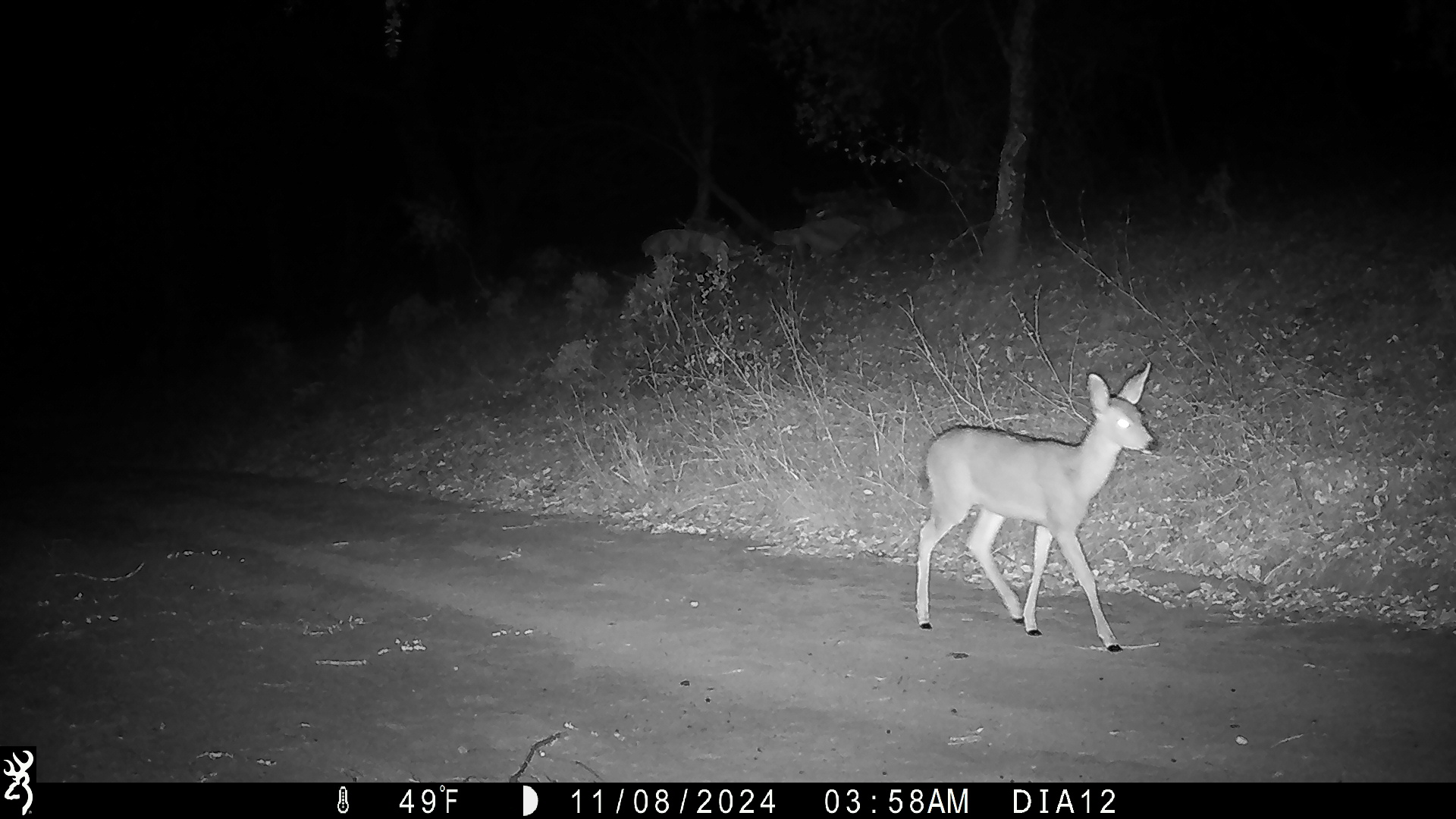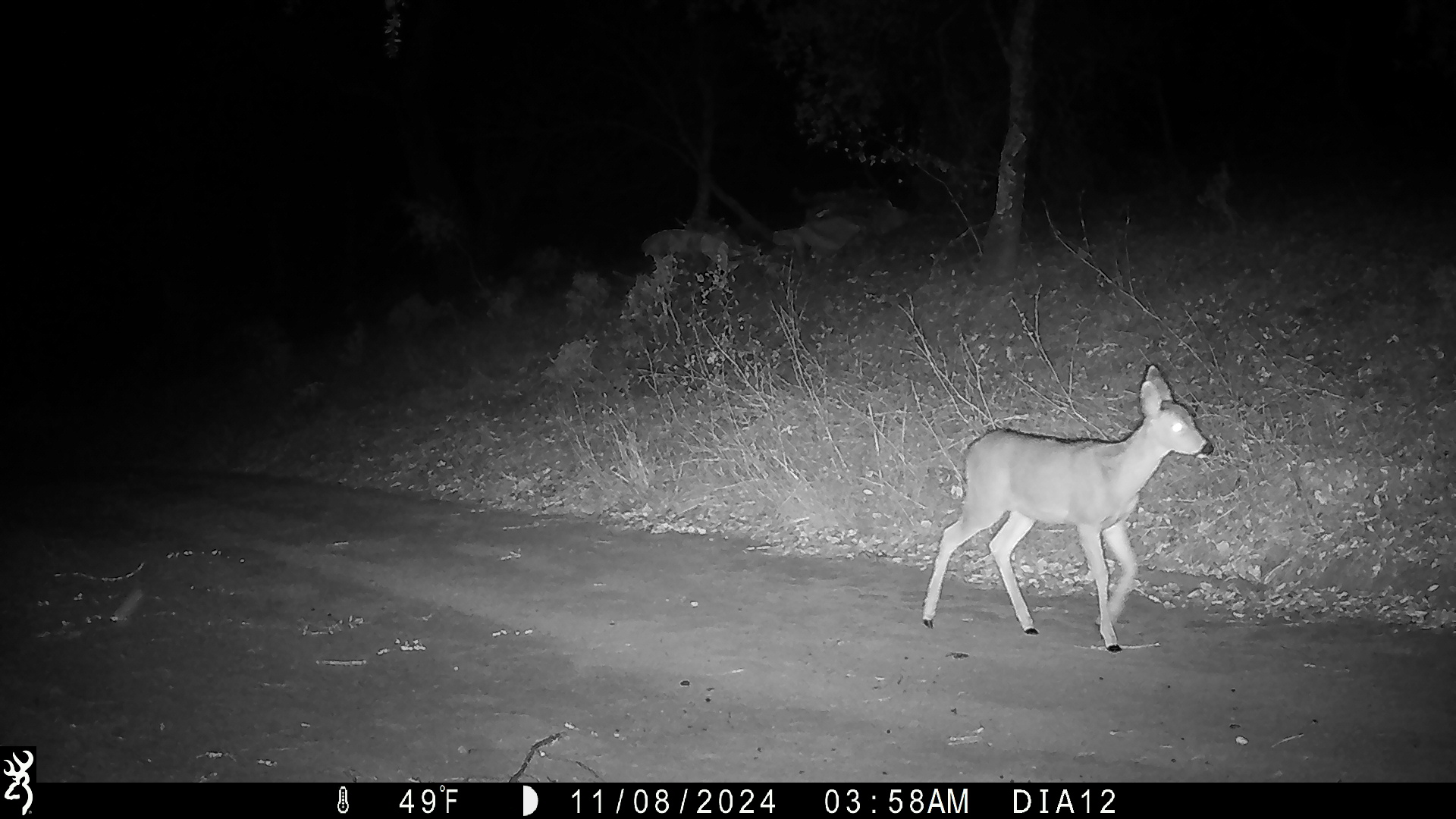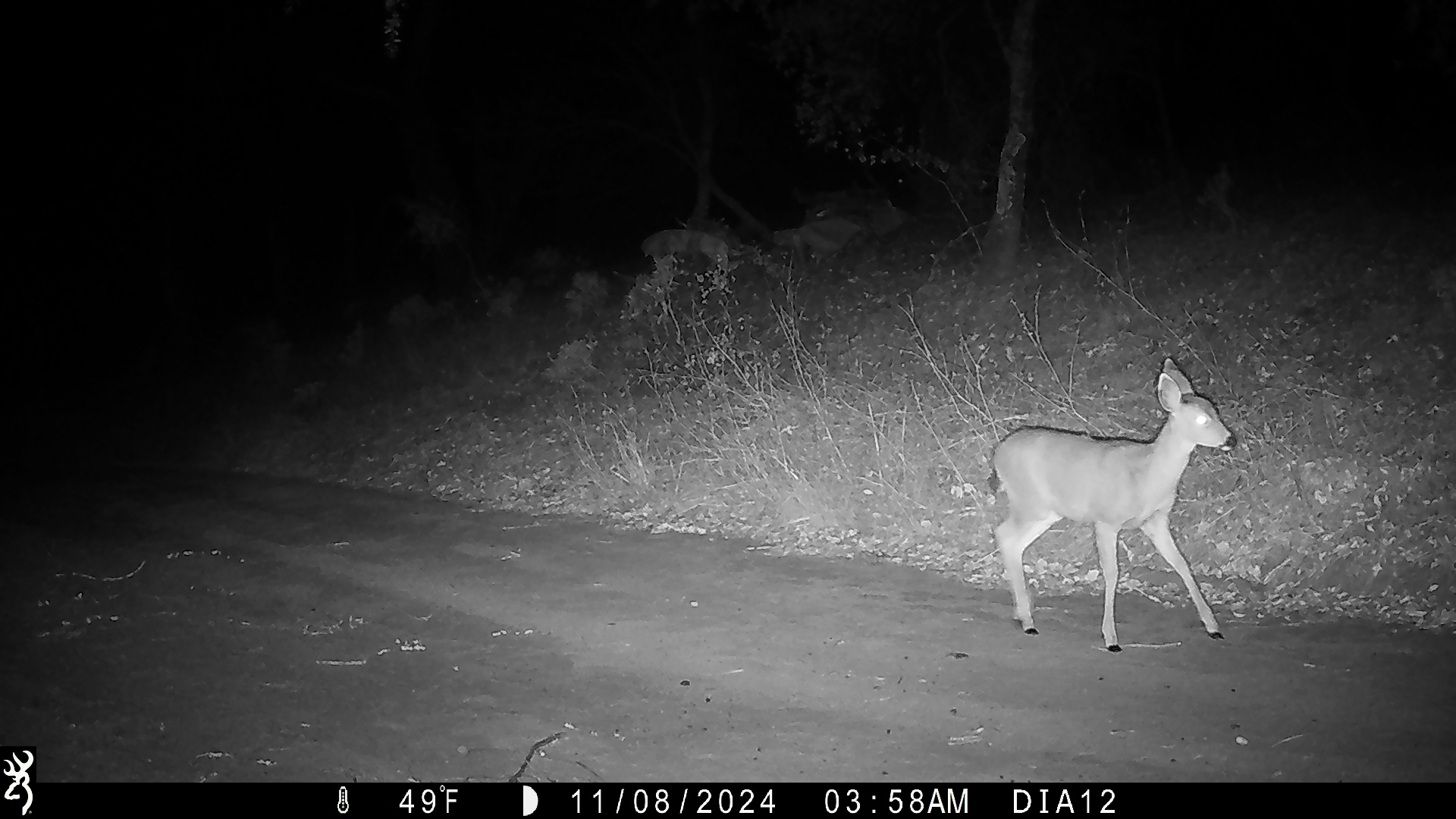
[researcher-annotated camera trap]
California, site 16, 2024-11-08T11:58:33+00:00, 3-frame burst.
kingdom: Animalia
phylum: Chordata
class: Mammalia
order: Artiodactyla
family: Cervidae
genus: Odocoileus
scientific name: Odocoileus hemionus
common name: mule deer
Mule deer (Odocoileus hemionus).